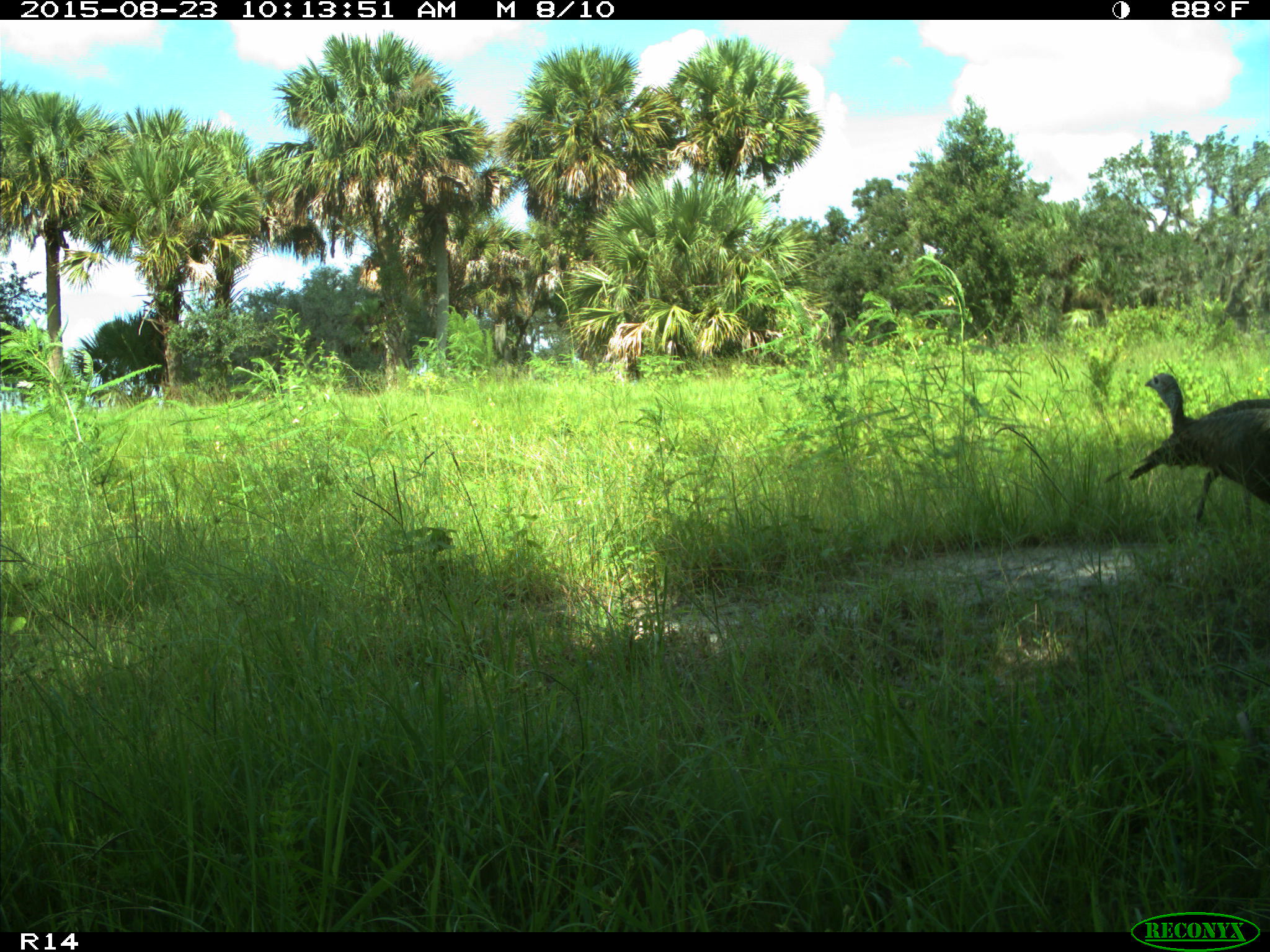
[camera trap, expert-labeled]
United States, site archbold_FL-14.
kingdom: Animalia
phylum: Chordata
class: Aves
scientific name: Aves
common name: birds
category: unidentified bird